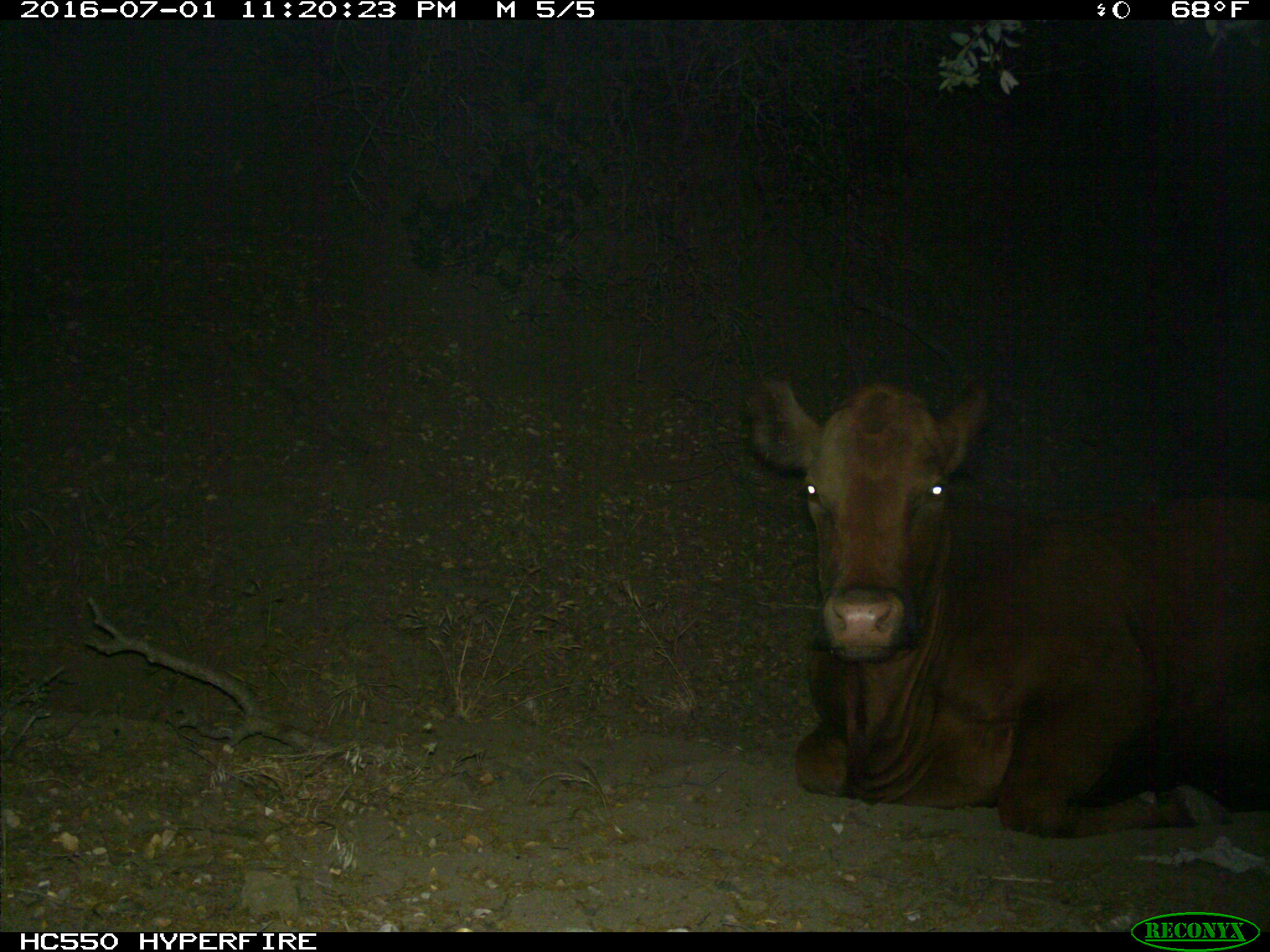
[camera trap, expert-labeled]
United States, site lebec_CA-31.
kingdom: Animalia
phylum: Chordata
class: Mammalia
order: Artiodactyla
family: Bovidae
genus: Bos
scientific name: Bos taurus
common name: domestic cow